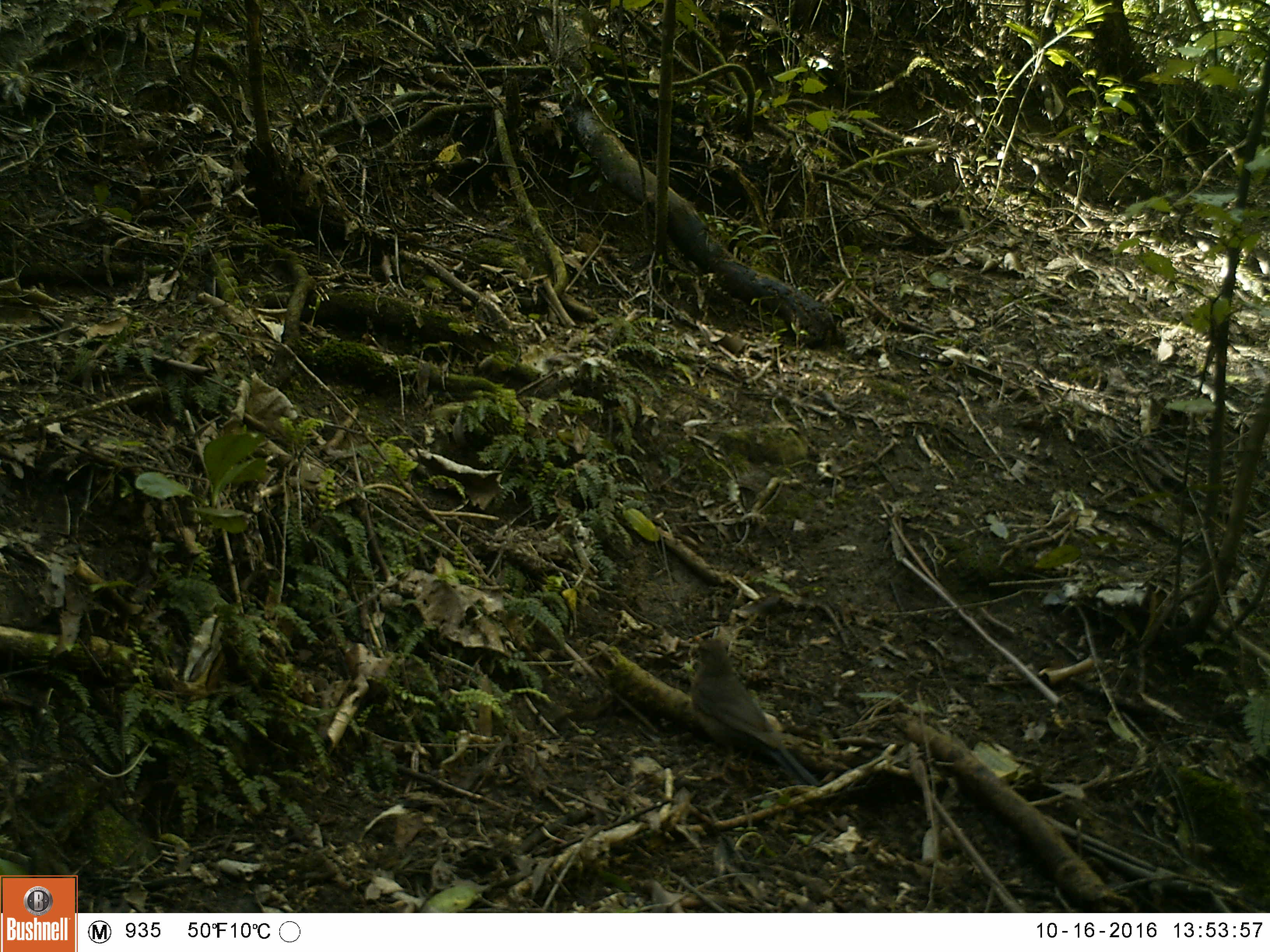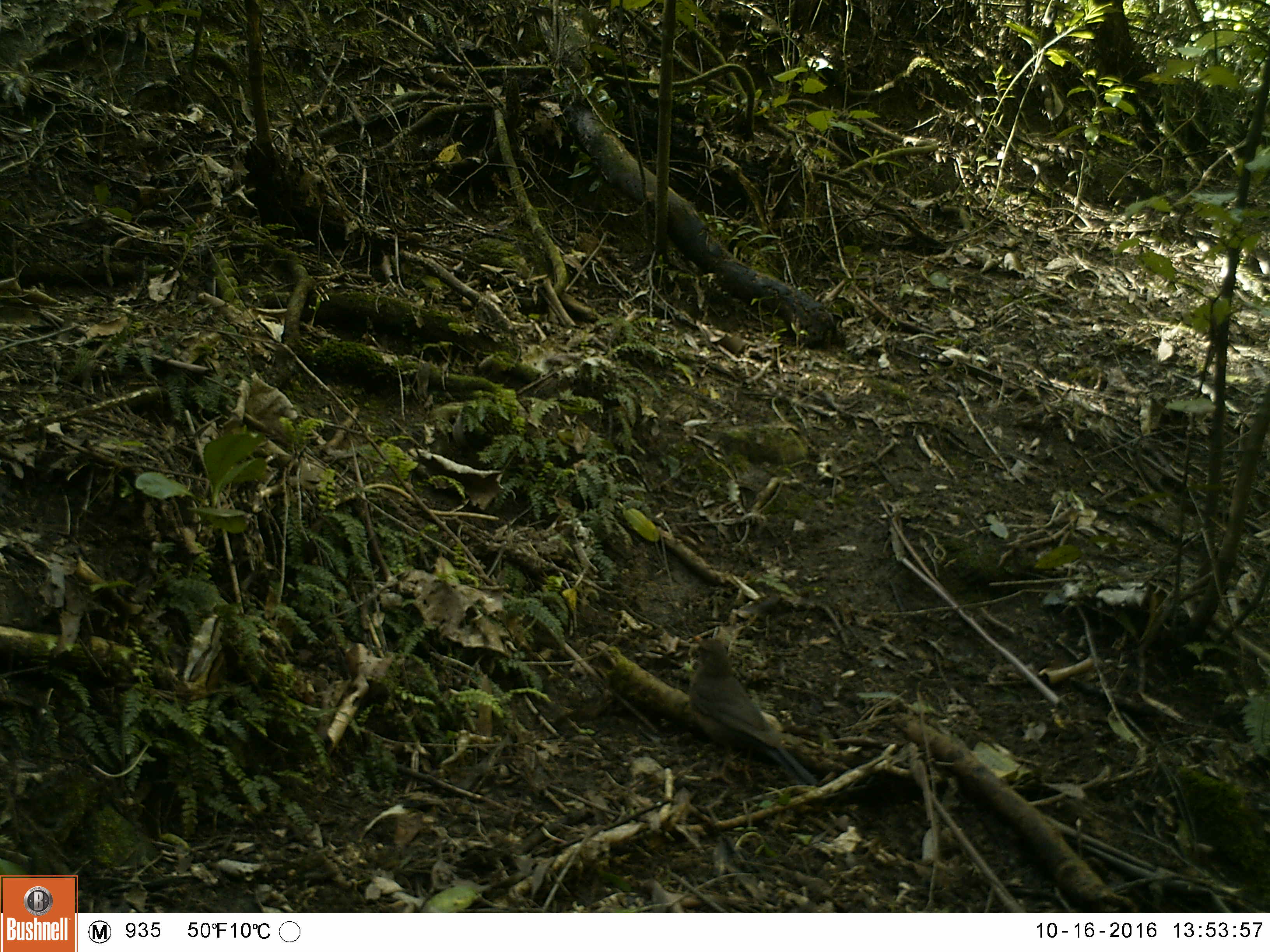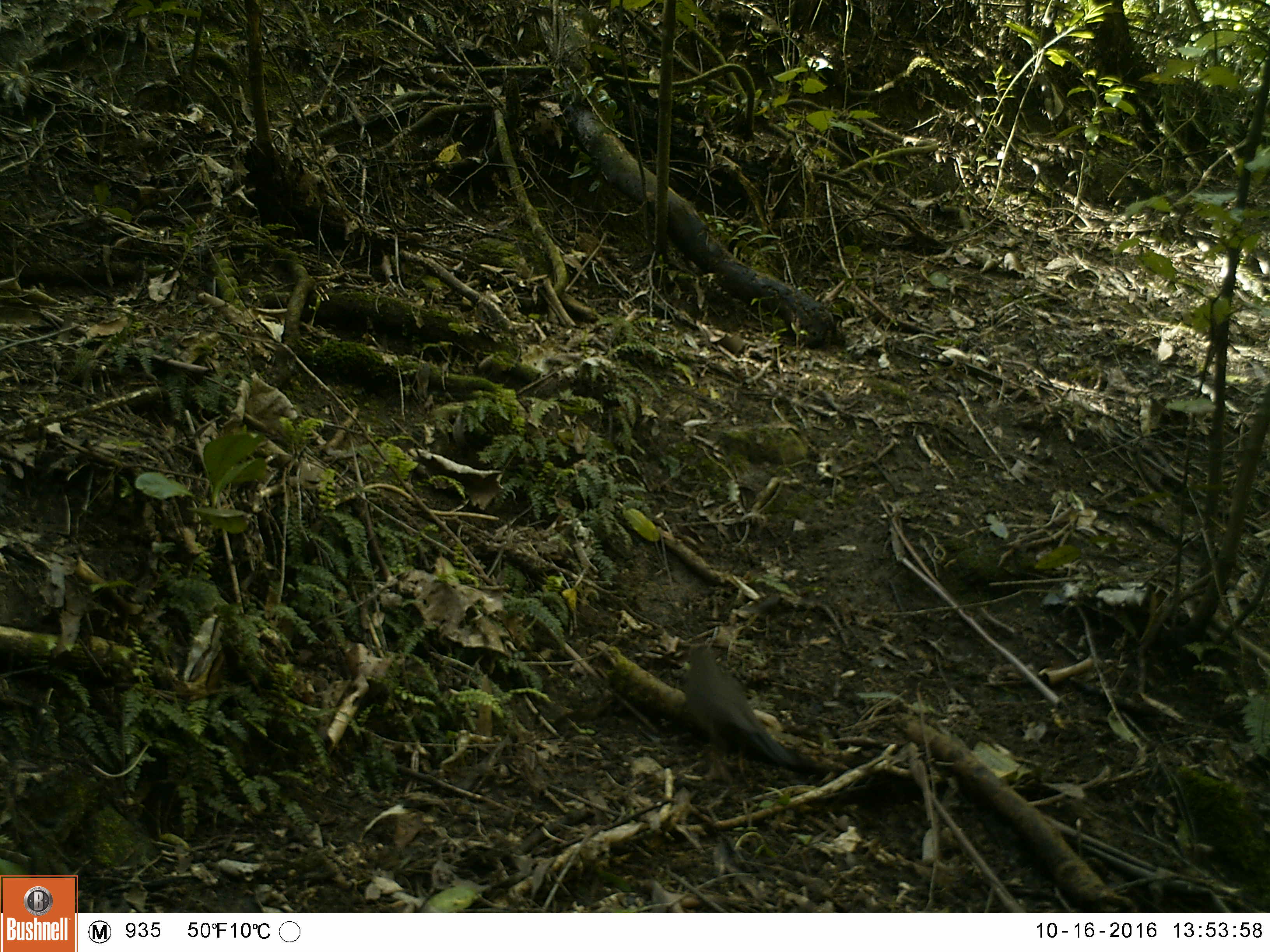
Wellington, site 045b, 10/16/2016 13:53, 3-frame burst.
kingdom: Animalia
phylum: Chordata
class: Aves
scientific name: Aves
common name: bird